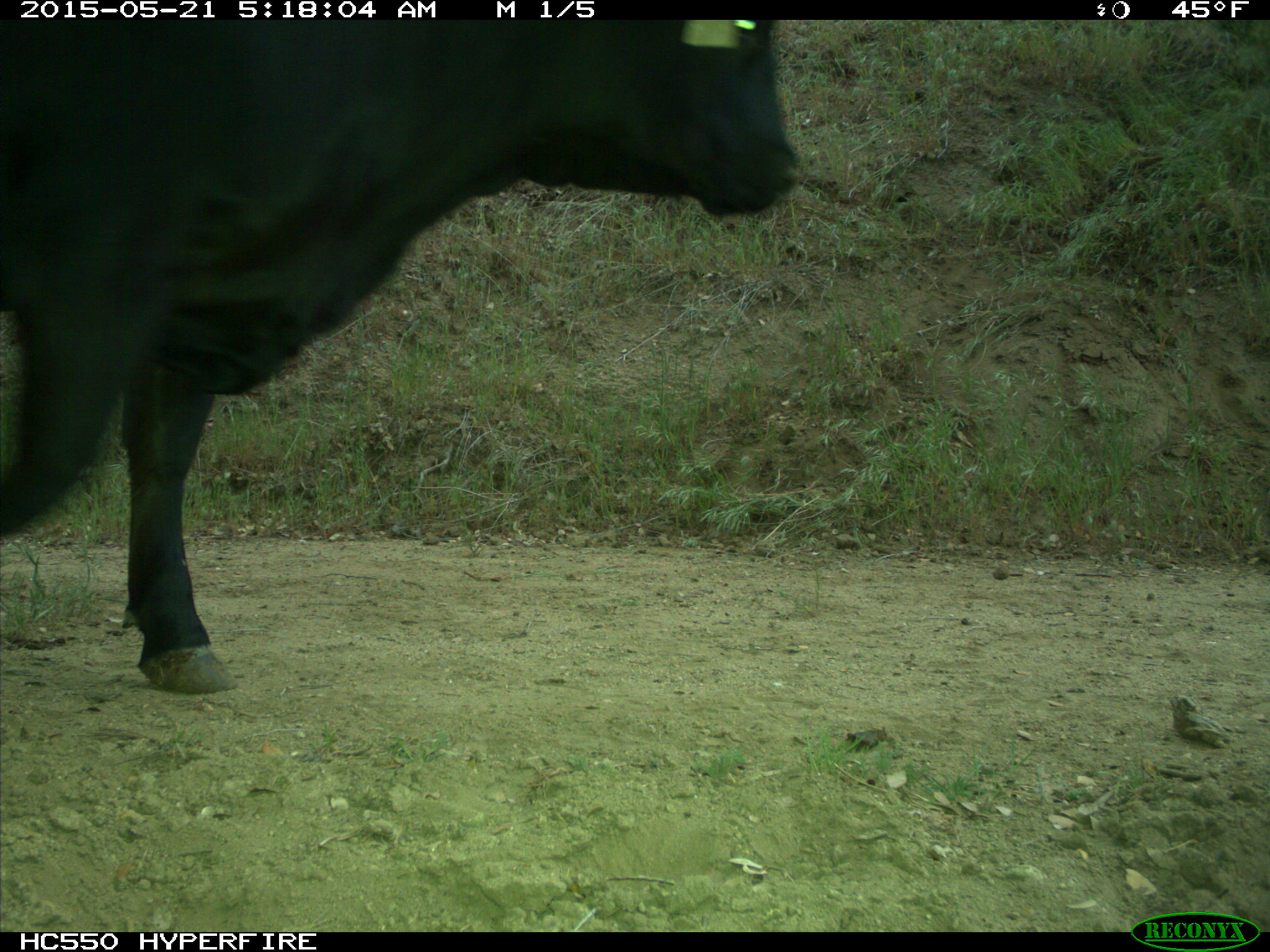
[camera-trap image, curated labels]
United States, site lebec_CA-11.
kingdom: Animalia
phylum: Chordata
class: Mammalia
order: Artiodactyla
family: Bovidae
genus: Bos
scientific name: Bos taurus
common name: domestic cow